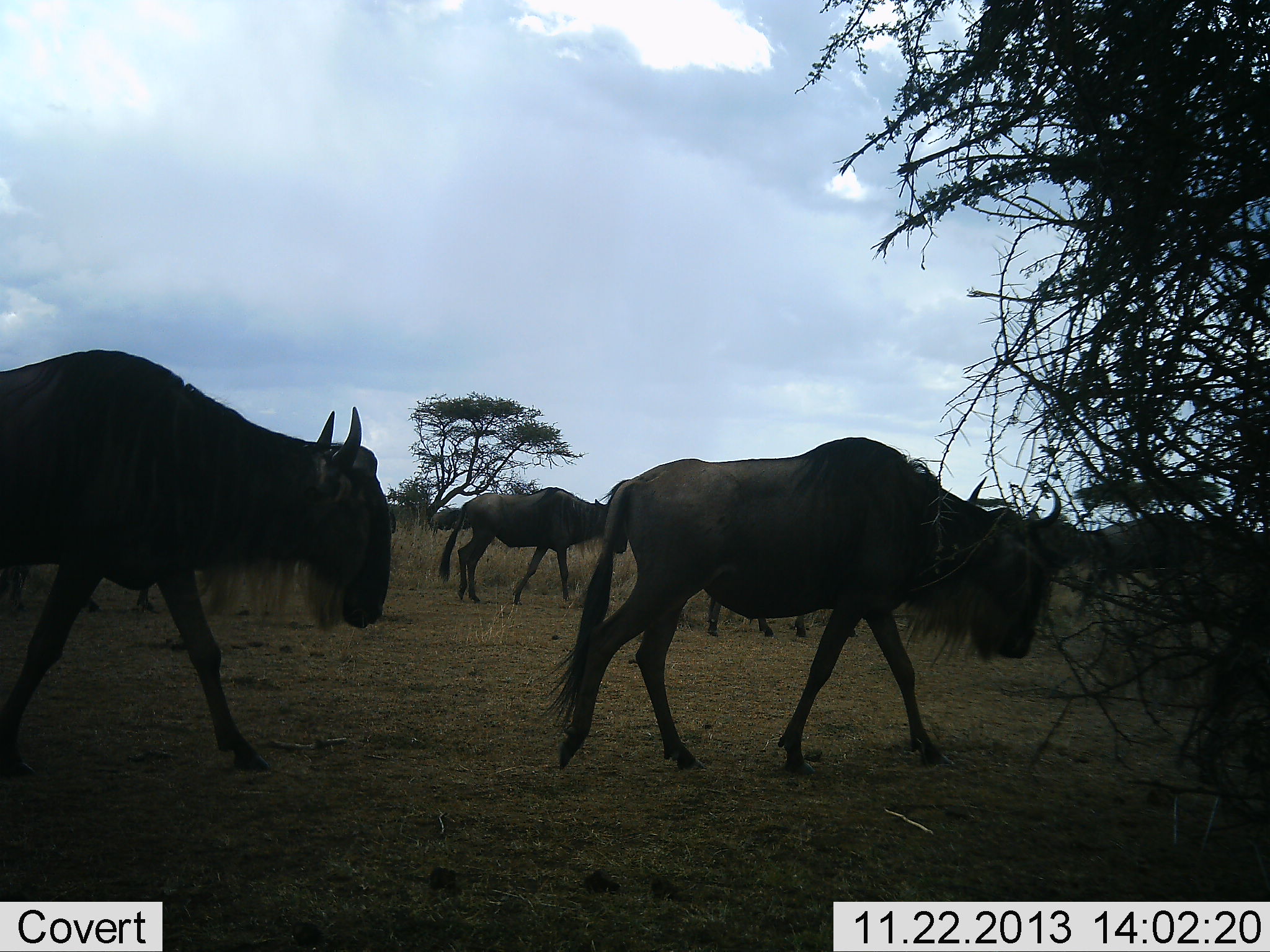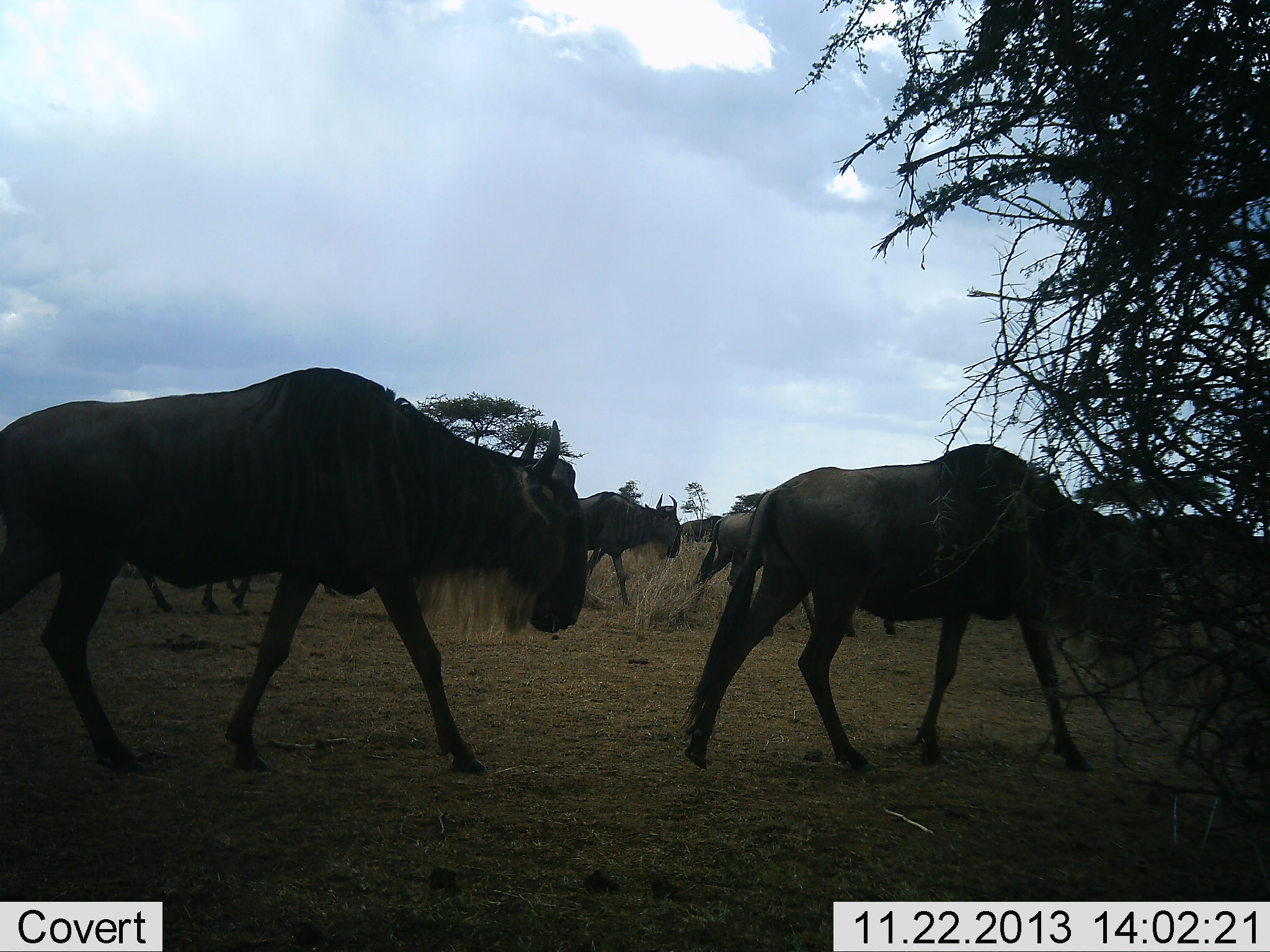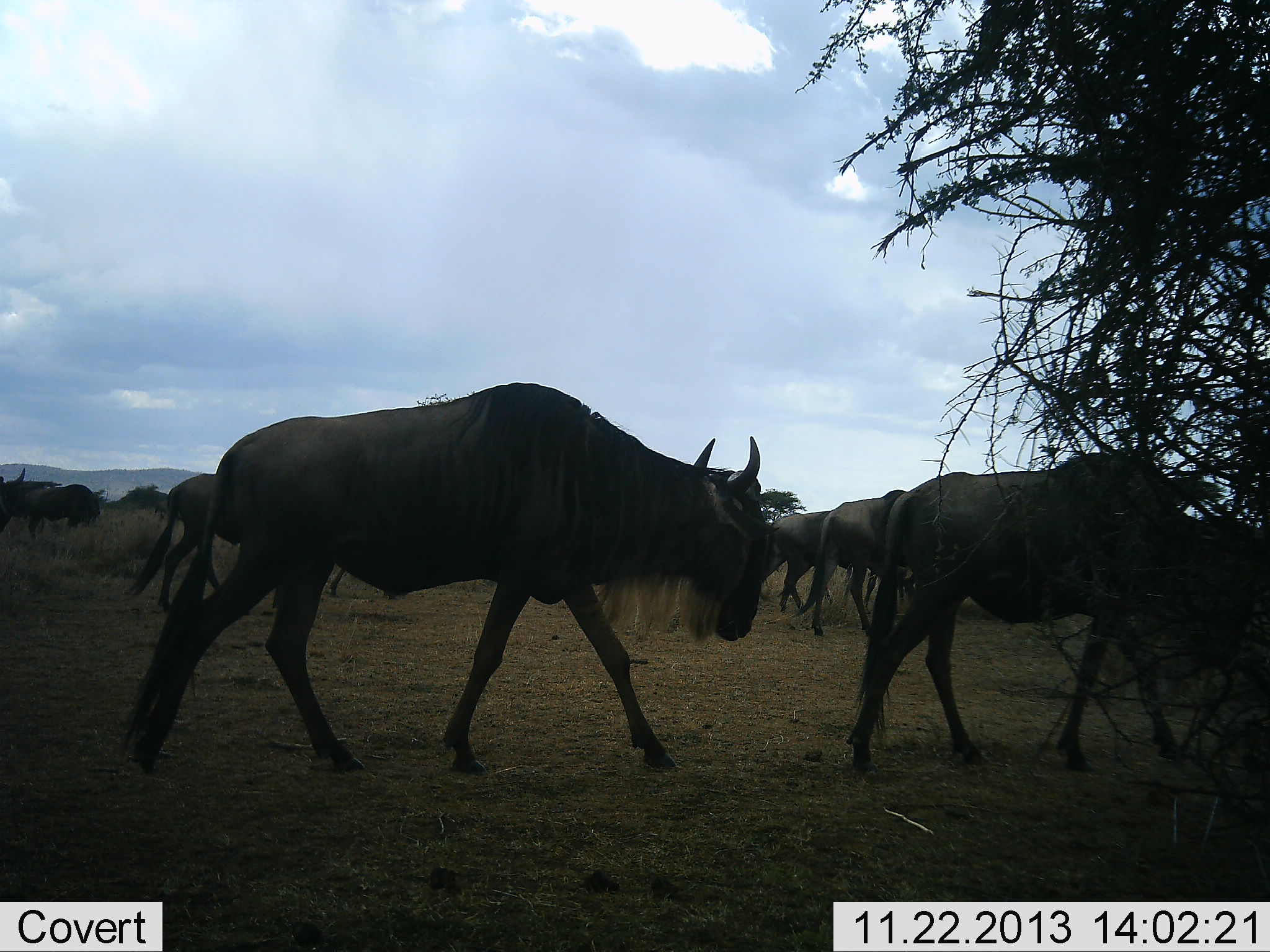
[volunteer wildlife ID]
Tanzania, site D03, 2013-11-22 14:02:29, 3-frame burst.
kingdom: Animalia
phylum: Chordata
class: Mammalia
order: Artiodactyla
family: Bovidae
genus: Connochaetes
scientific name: Connochaetes taurinus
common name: blue wildebeest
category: wildebeest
Wildebeest (blue wildebeest) (Connochaetes taurinus), count 9. Behavior (volunteer vote fractions): standing 10%, resting 0%, moving 100%, interacting 0%. Young present (vote fraction): 0%. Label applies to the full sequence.